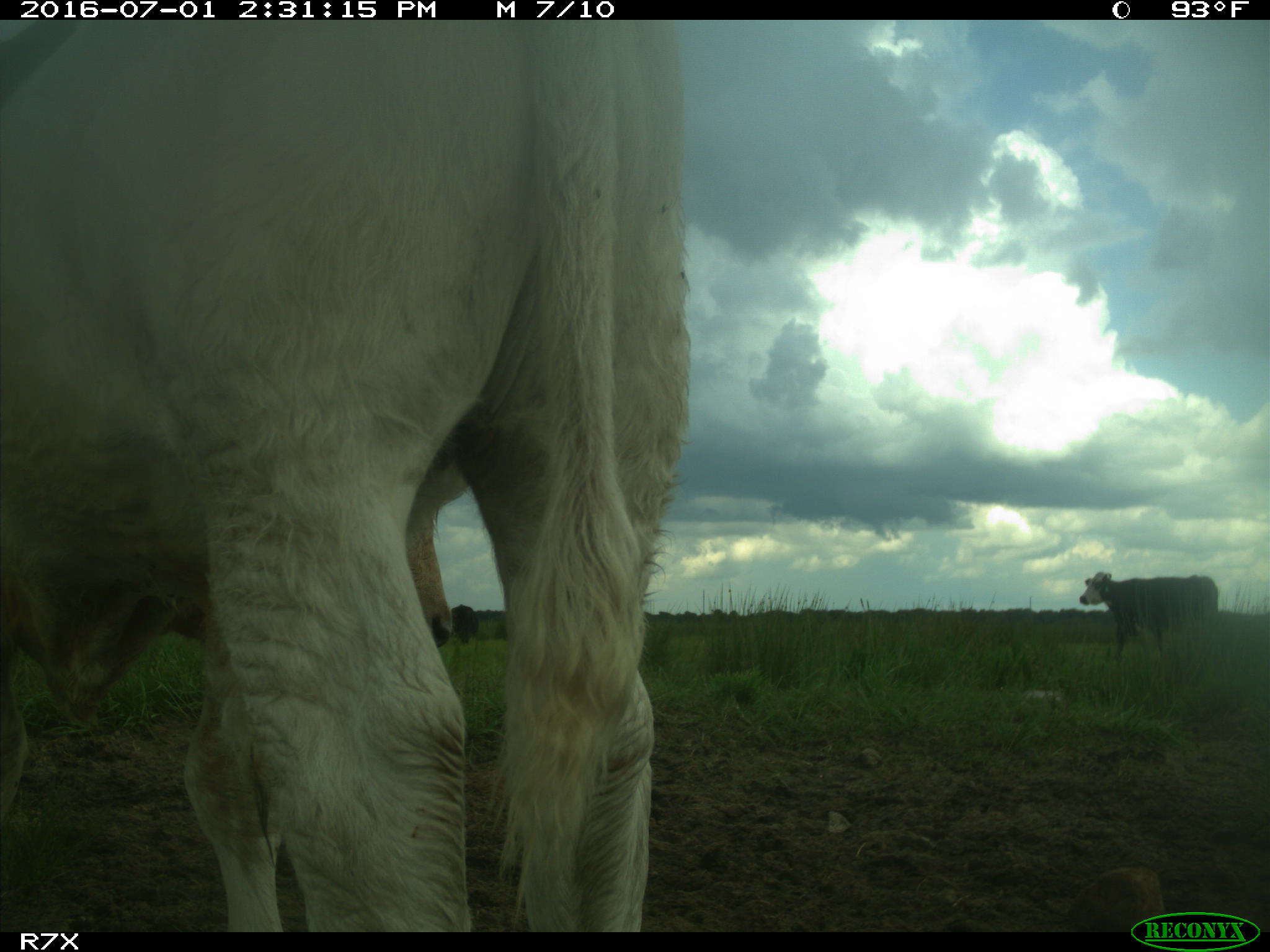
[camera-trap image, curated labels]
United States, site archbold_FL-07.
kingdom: Animalia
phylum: Chordata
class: Mammalia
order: Artiodactyla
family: Bovidae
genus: Bos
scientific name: Bos taurus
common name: domestic cow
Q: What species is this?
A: Bos taurus (domestic cow).